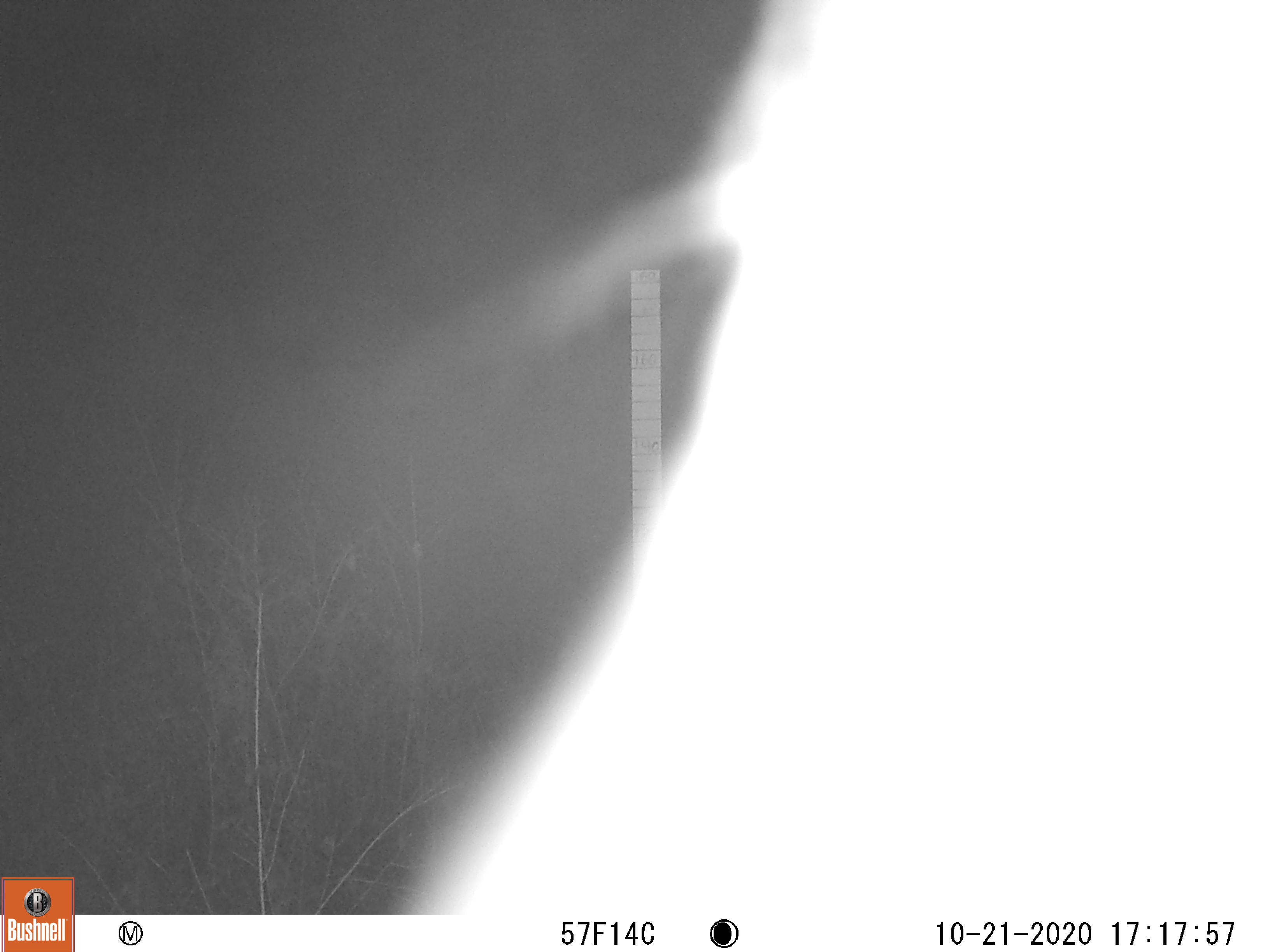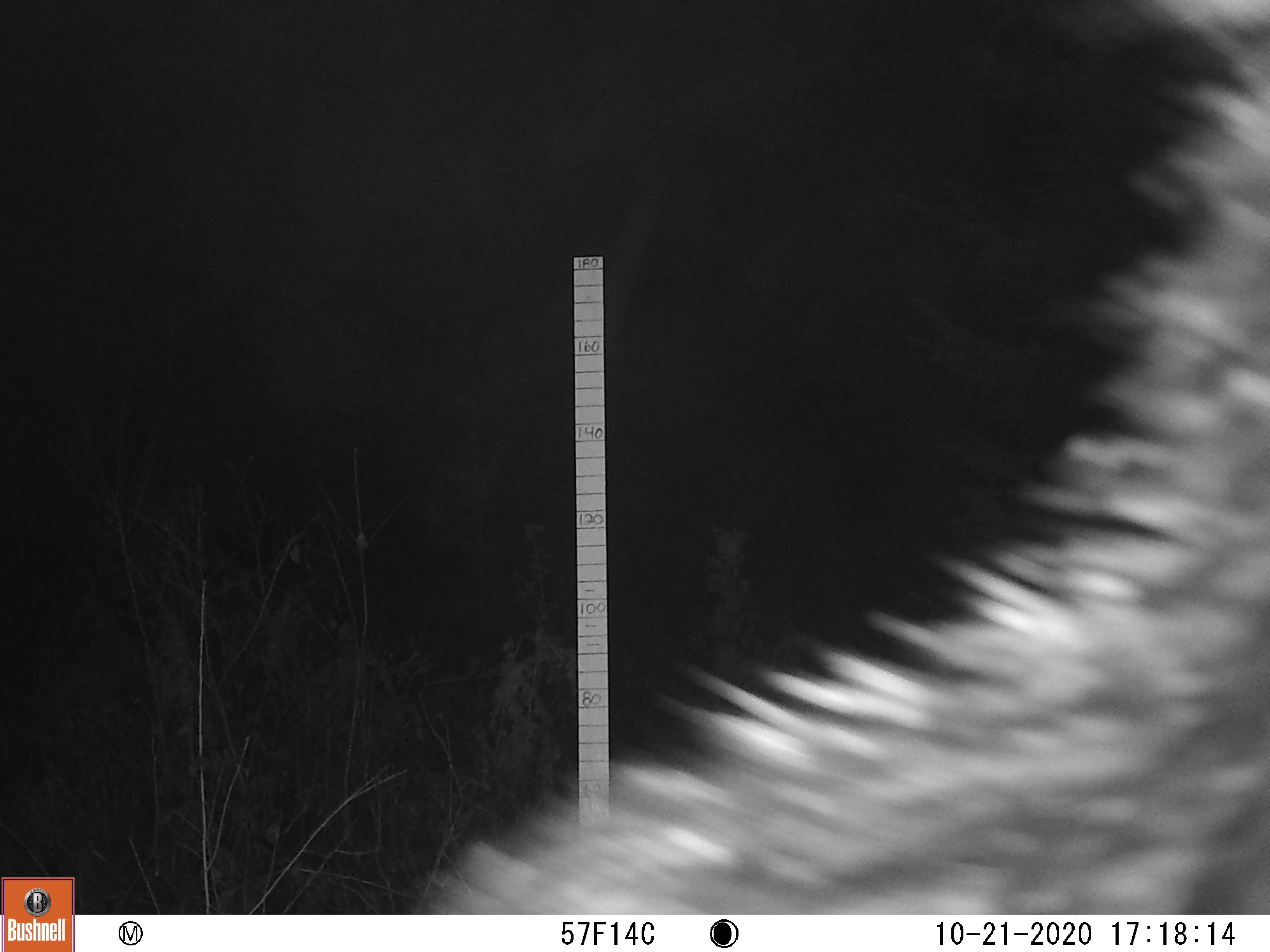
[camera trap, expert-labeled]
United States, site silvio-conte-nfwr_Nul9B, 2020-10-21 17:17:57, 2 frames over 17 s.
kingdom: Animalia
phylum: Chordata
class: Mammalia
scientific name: Mammalia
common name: mammal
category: mammal sp.